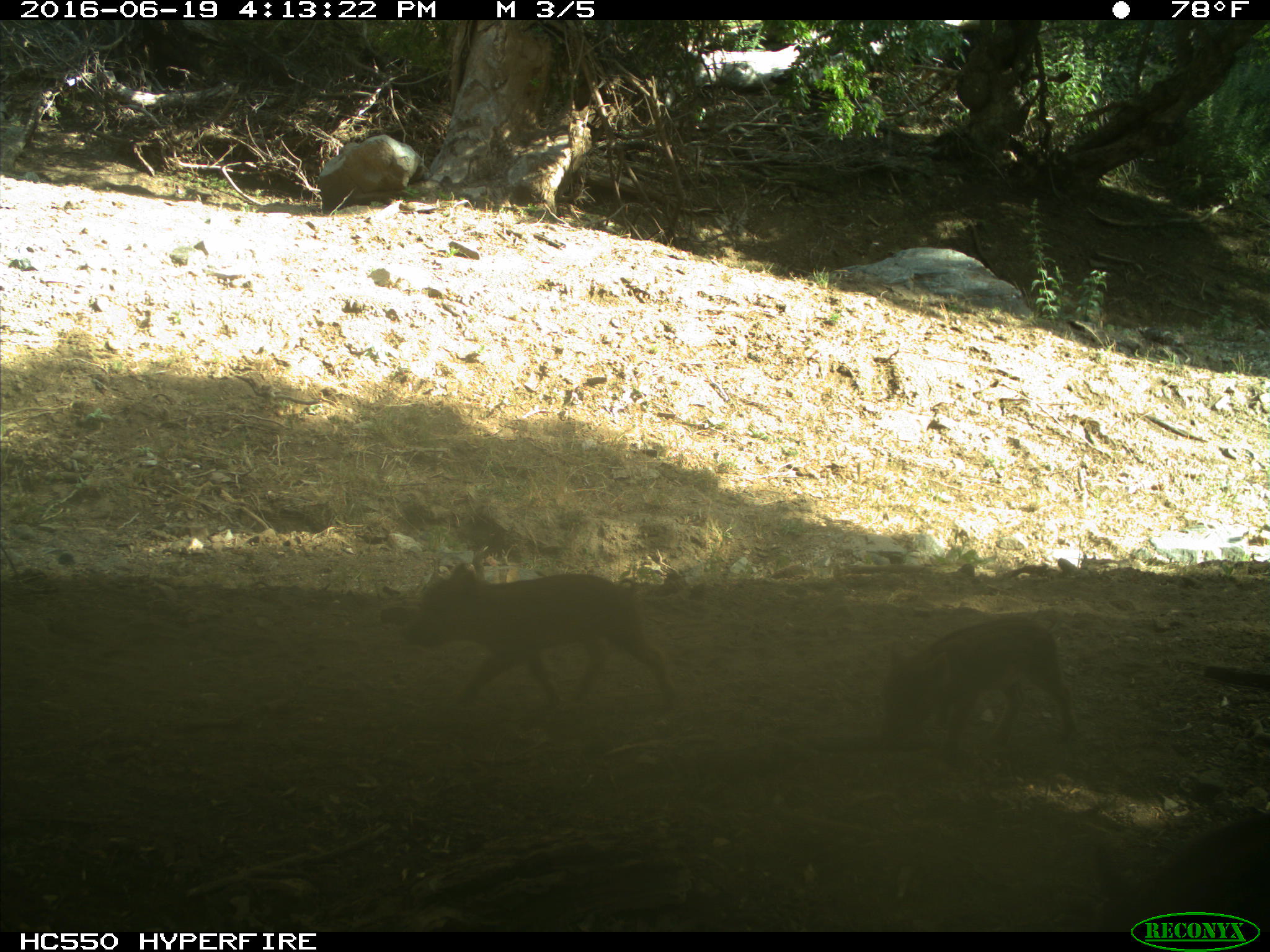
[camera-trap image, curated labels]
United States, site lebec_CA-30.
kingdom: Animalia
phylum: Chordata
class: Mammalia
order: Artiodactyla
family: Suidae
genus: Sus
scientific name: Sus scrofa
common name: wild boar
Sus scrofa (wild boar).